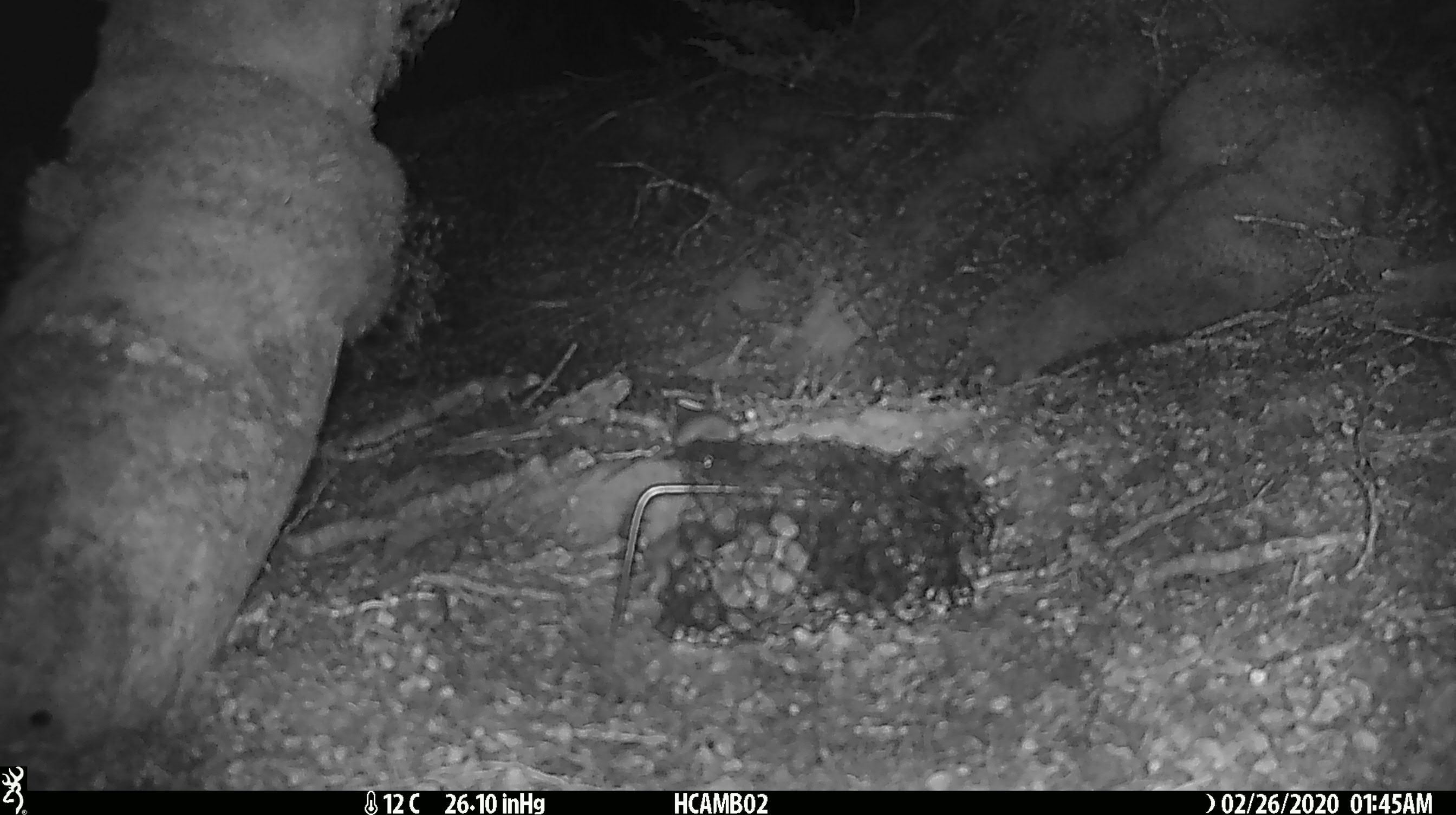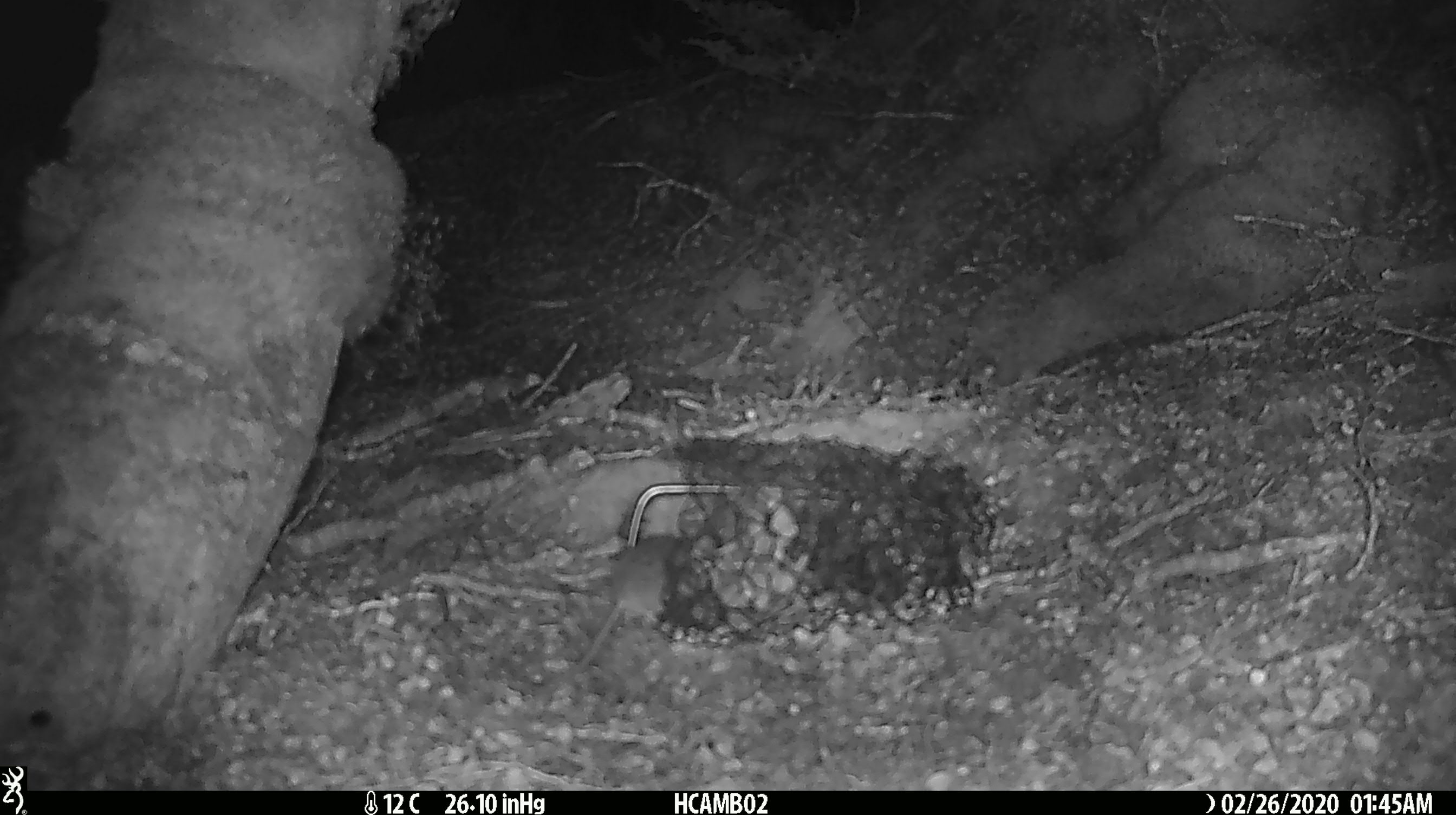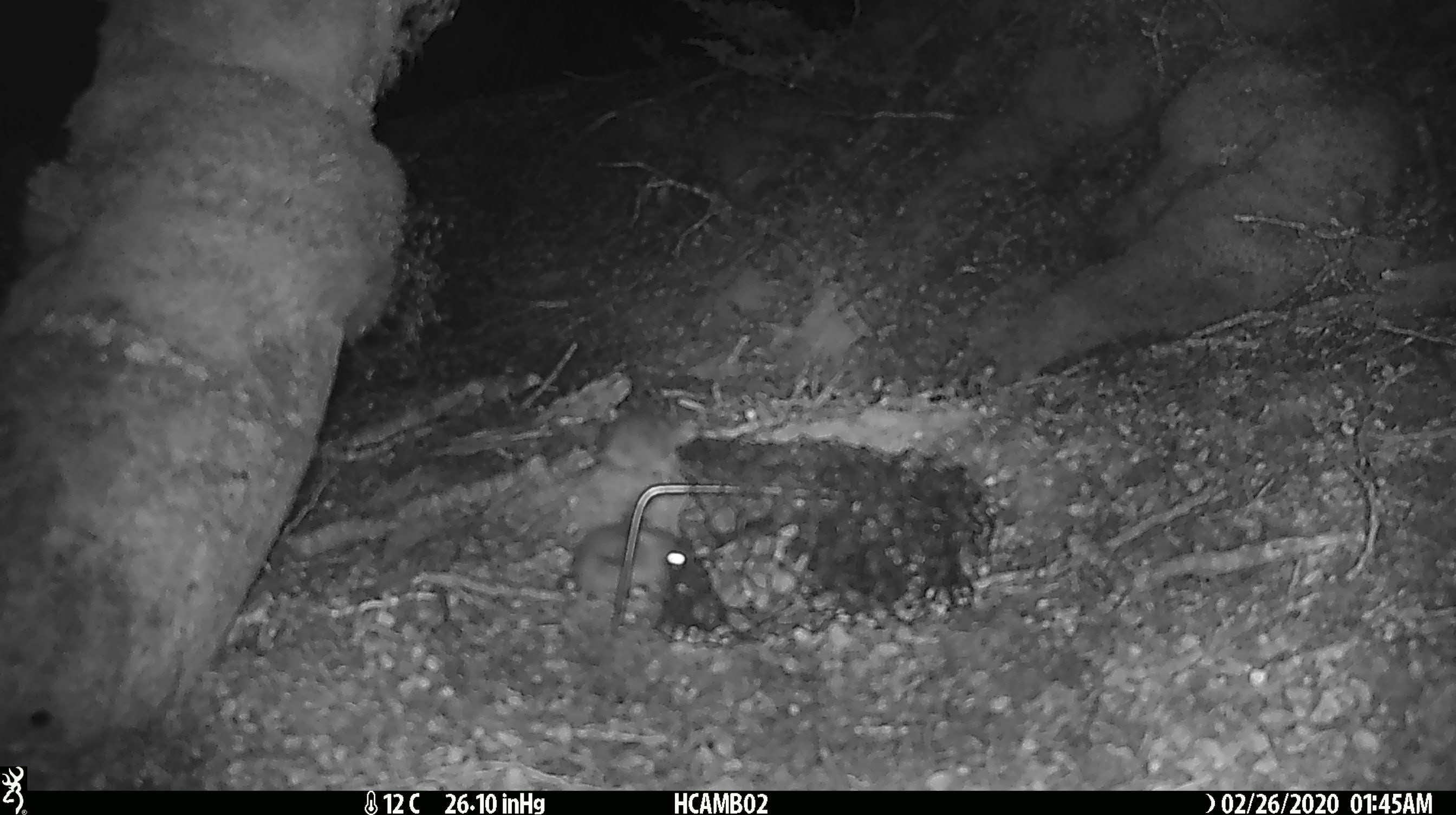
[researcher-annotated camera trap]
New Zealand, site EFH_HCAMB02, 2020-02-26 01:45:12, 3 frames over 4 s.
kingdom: Animalia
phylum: Chordata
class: Mammalia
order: Rodentia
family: Muridae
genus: Mus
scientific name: Mus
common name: mouse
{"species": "mouse (Mus)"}